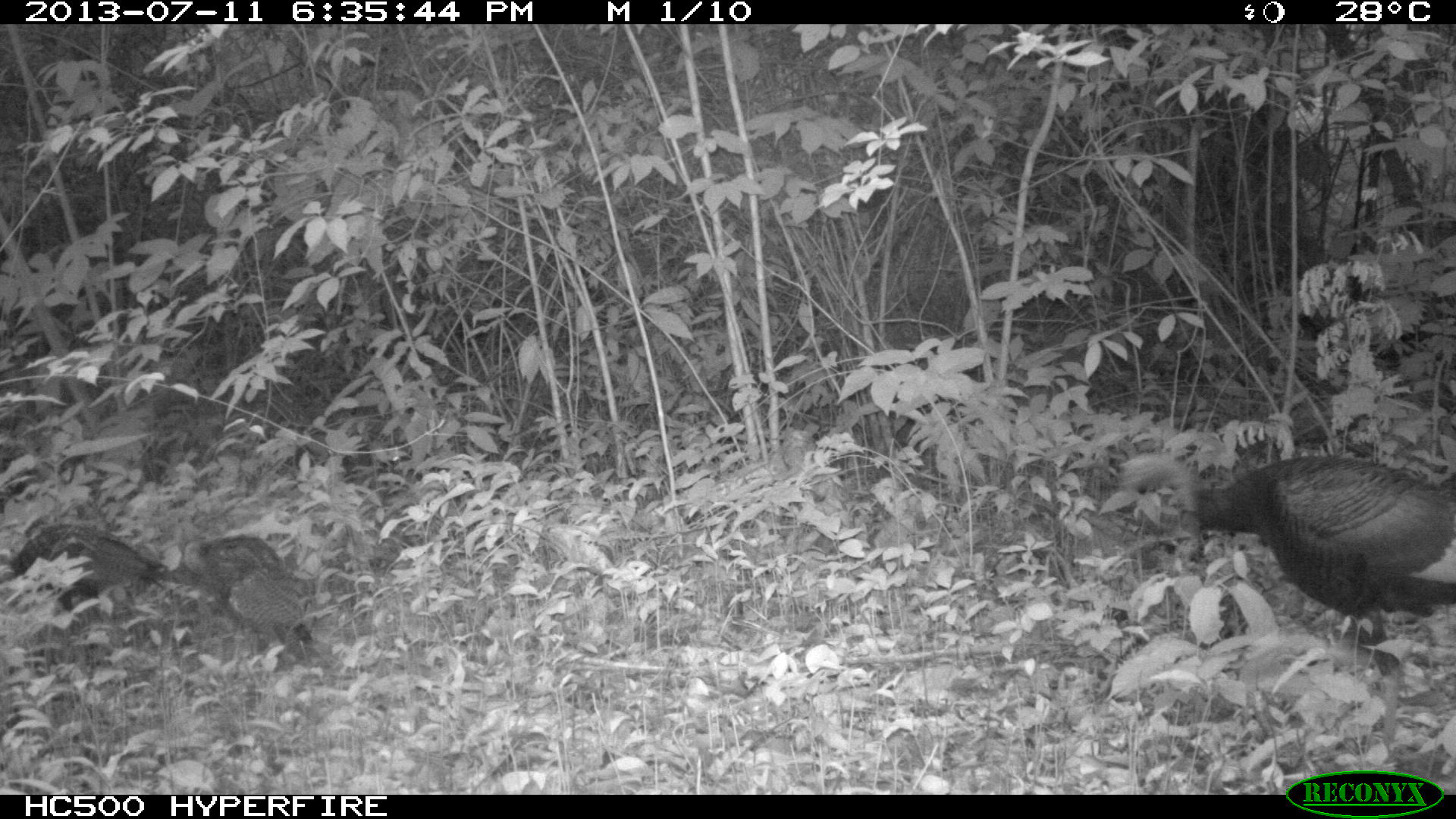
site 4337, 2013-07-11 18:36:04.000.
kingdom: Animalia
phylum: Chordata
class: Aves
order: Galliformes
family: Phasianidae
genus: Meleagris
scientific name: Meleagris ocellata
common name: ocellated turkey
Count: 5.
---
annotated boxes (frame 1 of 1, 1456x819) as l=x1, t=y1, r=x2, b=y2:
meleagris ocellata: l=1112, t=453, r=1455, b=747; l=157, t=530, r=320, b=667; l=8, t=521, r=165, b=631